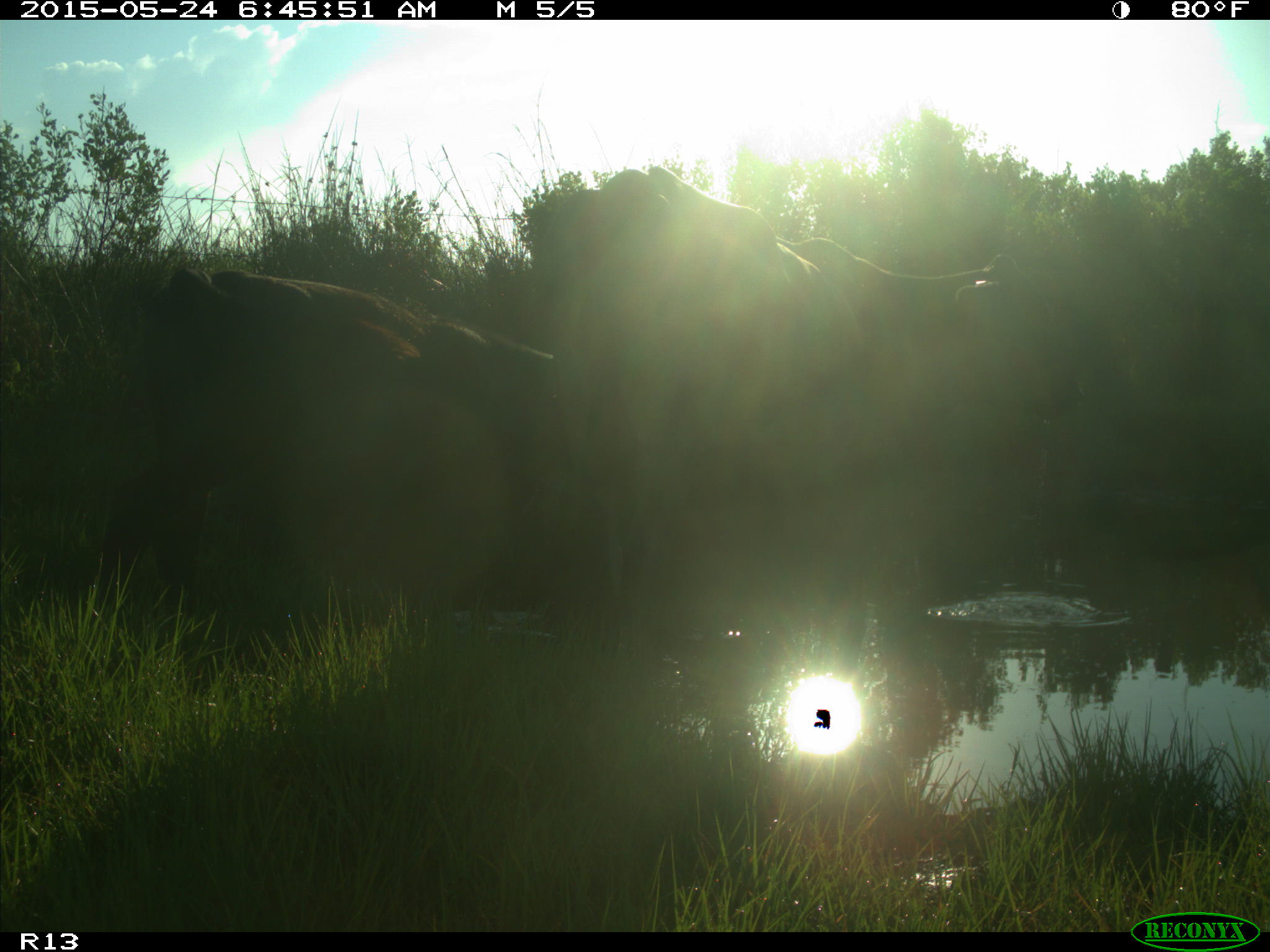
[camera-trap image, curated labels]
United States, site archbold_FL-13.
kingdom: Animalia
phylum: Chordata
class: Mammalia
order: Artiodactyla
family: Bovidae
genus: Bos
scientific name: Bos taurus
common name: domestic cow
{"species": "Bos taurus (domestic cow)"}